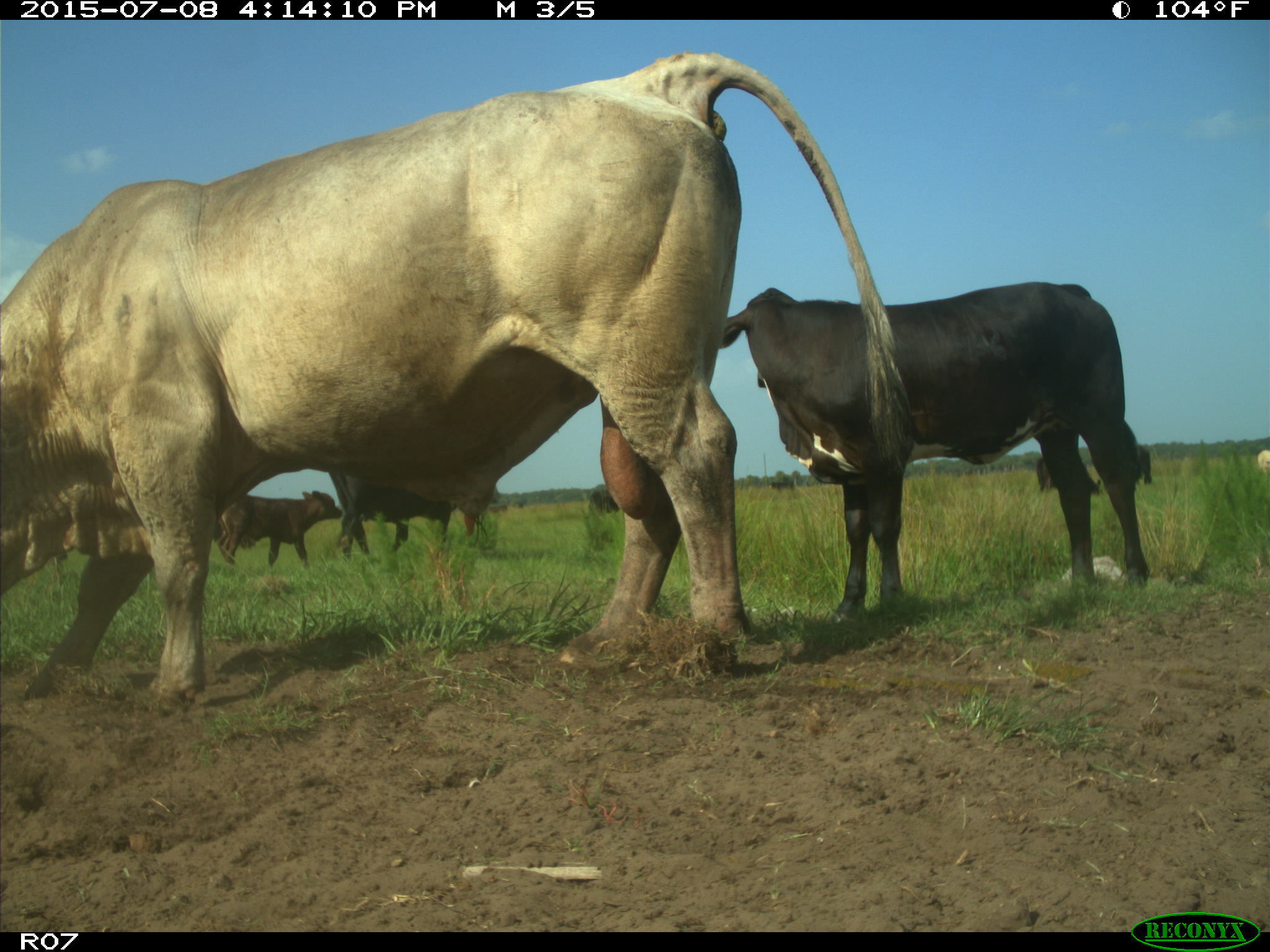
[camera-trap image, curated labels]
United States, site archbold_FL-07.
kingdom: Animalia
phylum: Chordata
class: Mammalia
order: Artiodactyla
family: Bovidae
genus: Bos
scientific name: Bos taurus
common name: domestic cow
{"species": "Bos taurus (domestic cow)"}